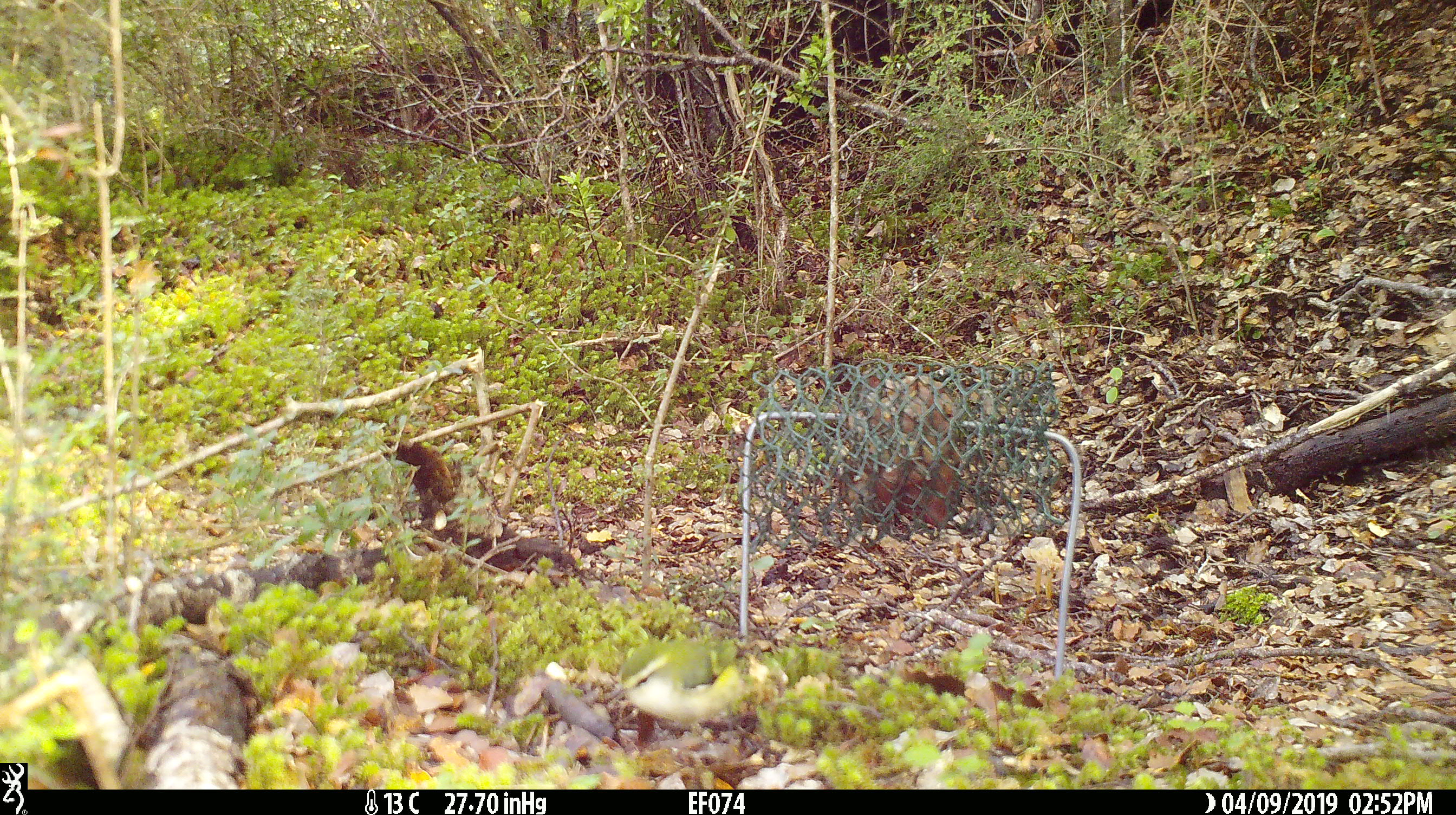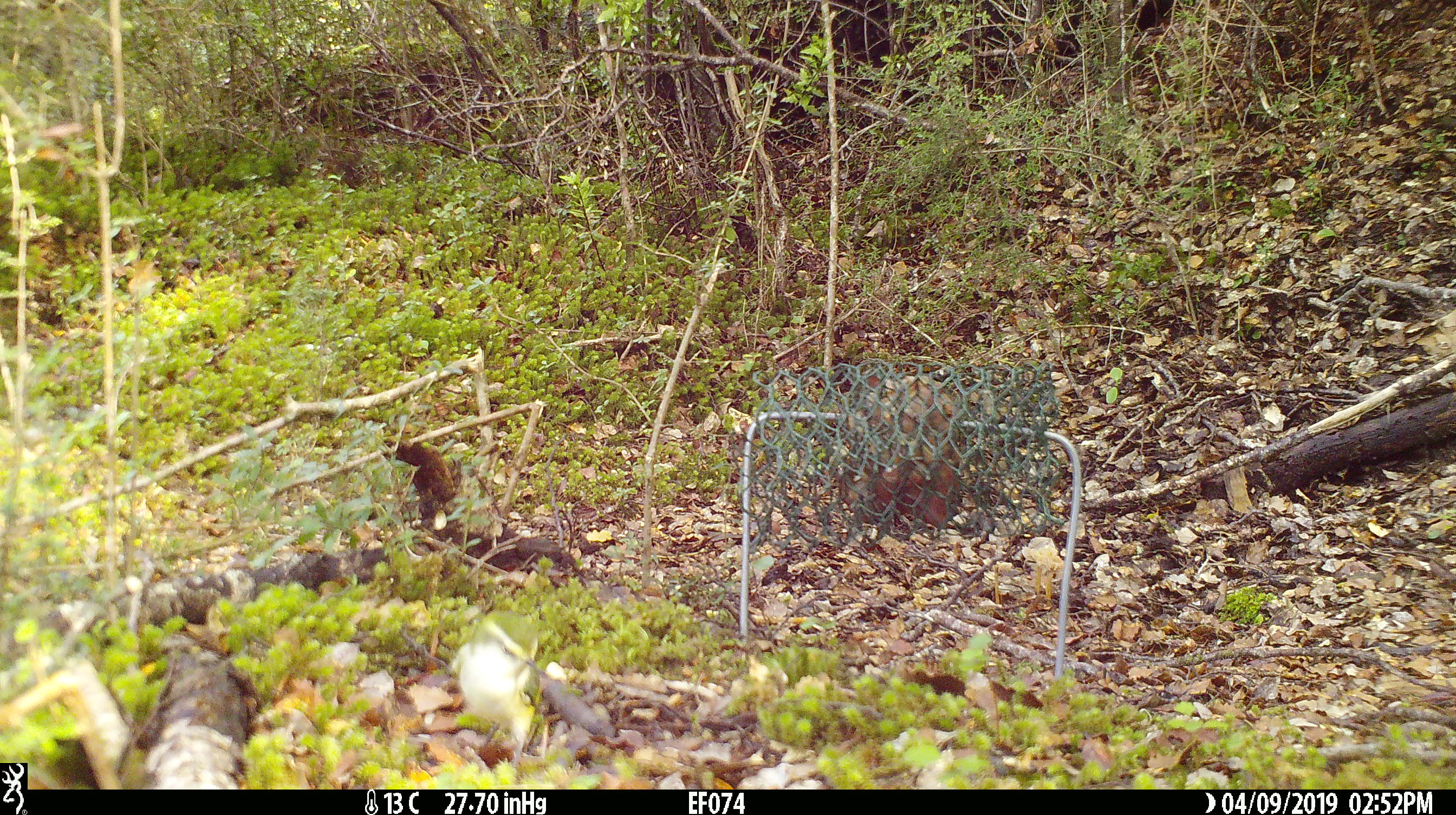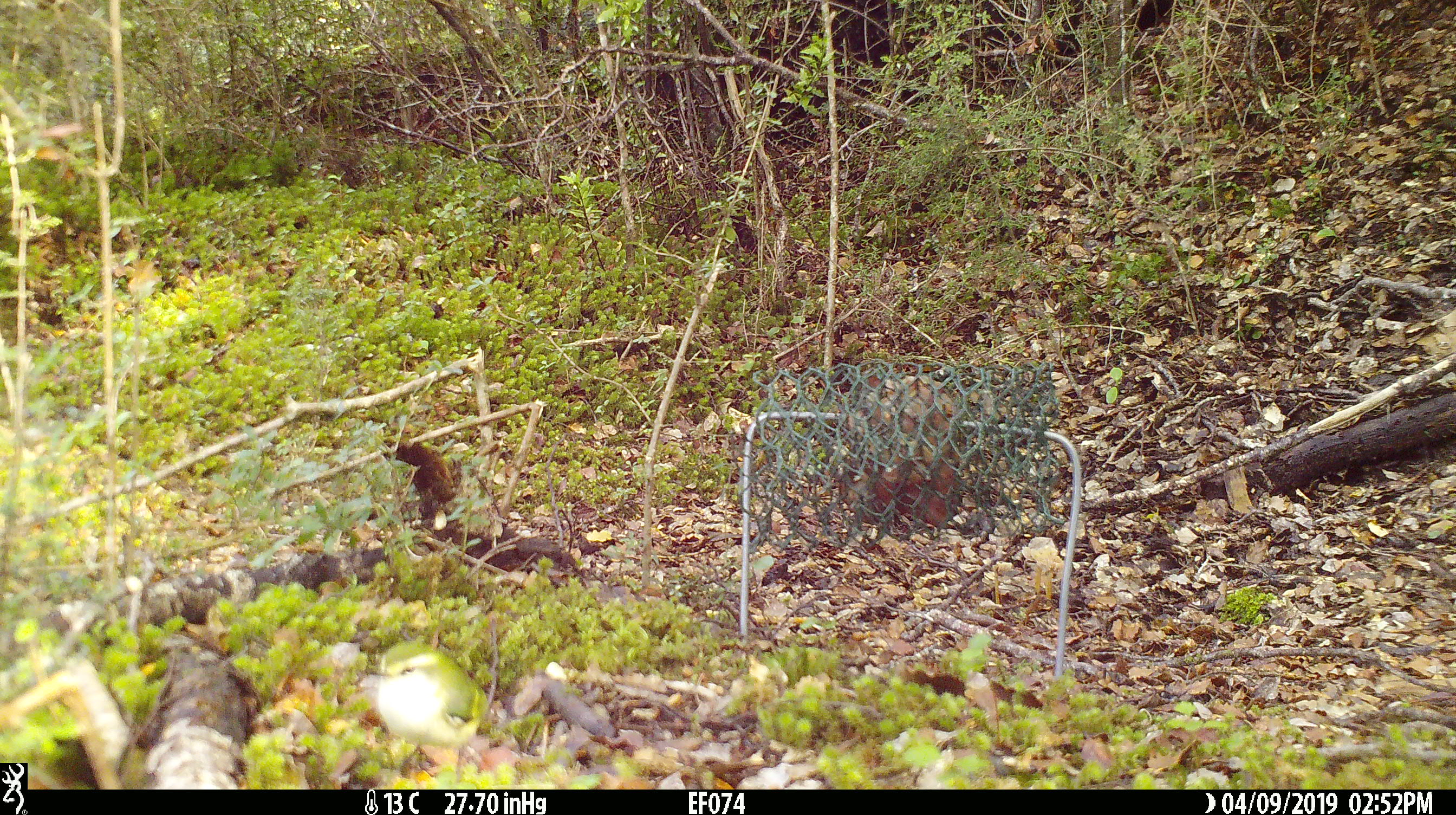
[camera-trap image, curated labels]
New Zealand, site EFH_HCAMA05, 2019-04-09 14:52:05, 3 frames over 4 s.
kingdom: Animalia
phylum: Chordata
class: Aves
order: Passeriformes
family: Acanthisittidae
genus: Acanthisitta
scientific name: Acanthisitta chloris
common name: rifleman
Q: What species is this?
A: Rifleman (Acanthisitta chloris).